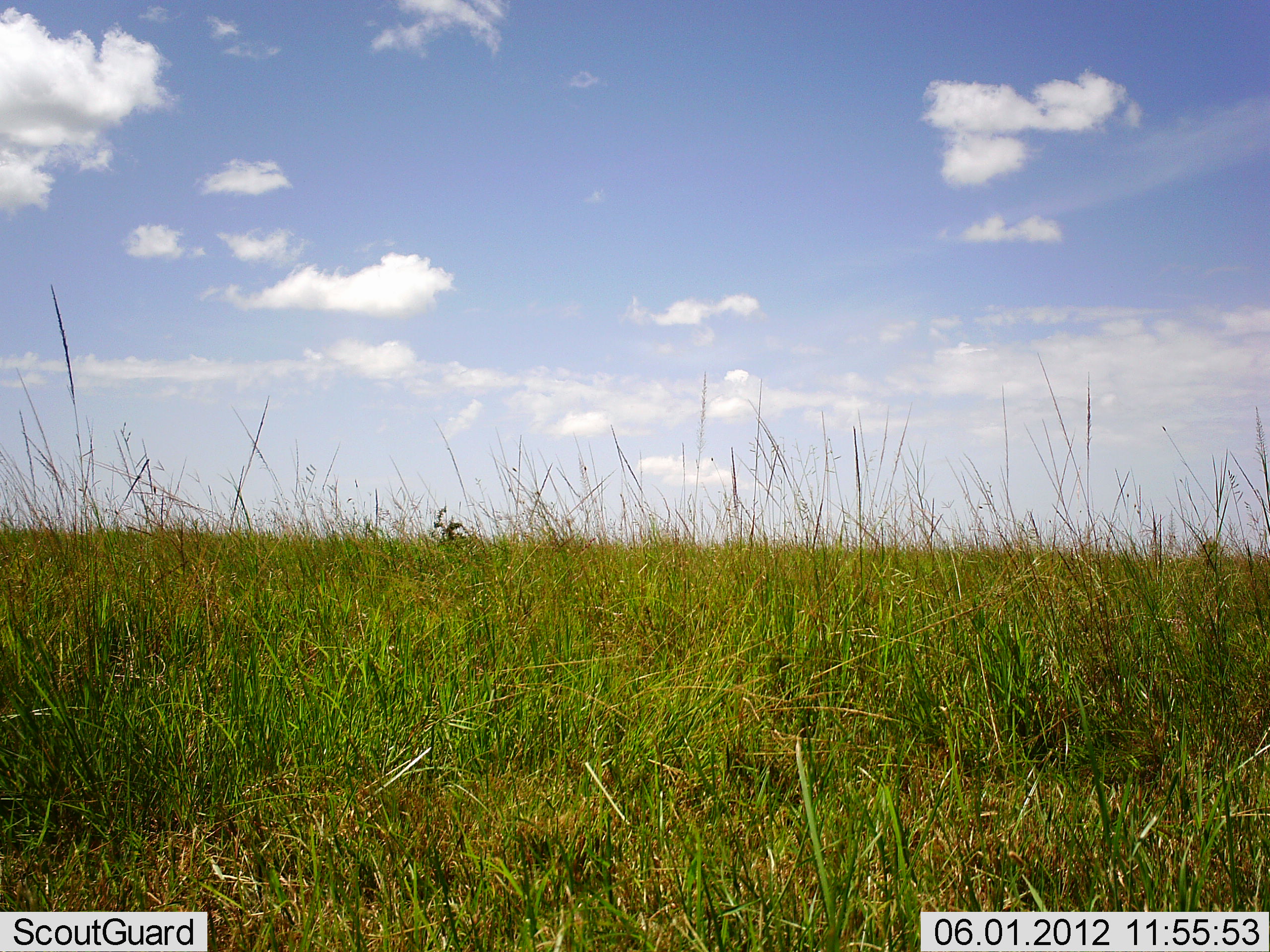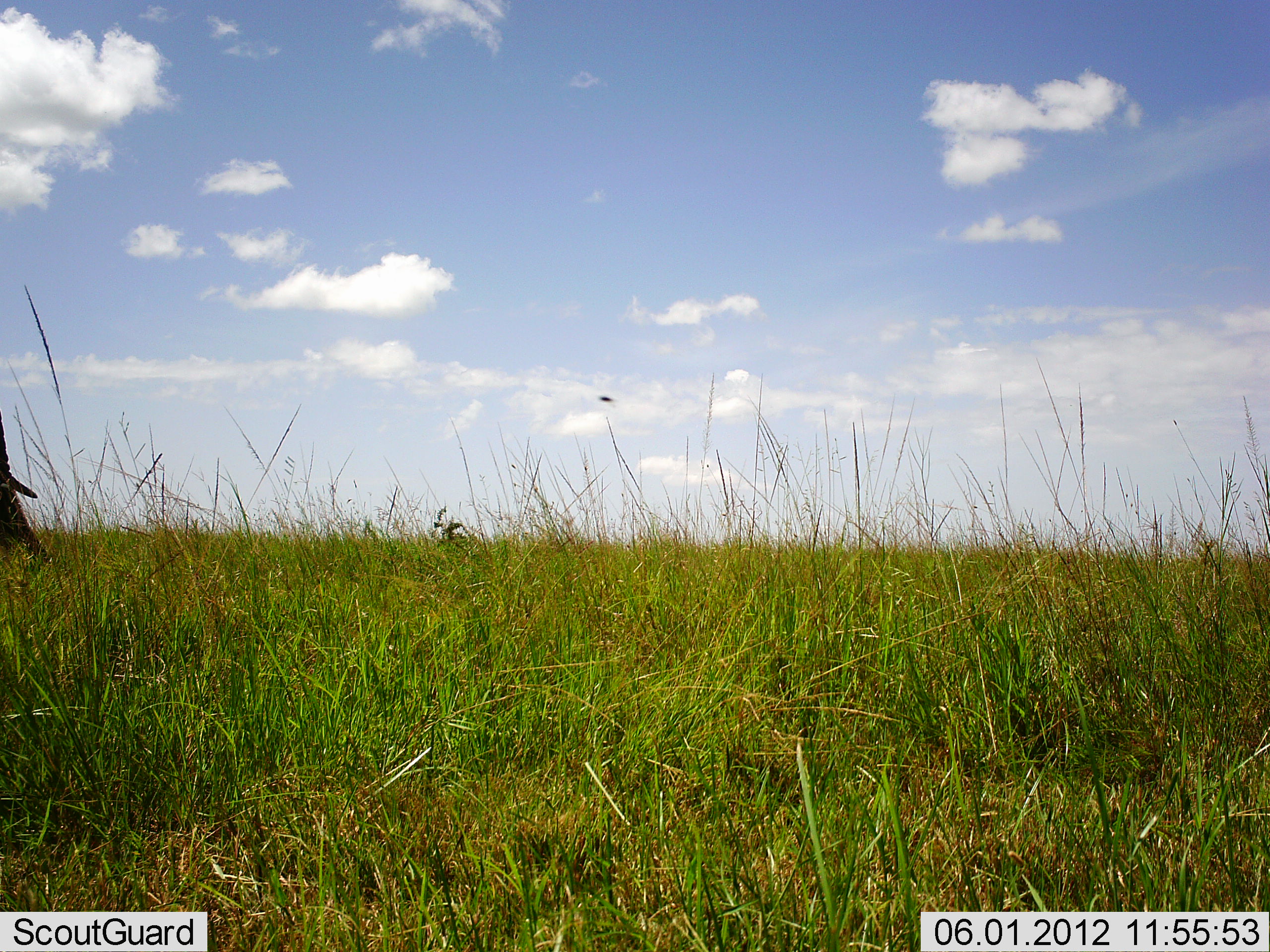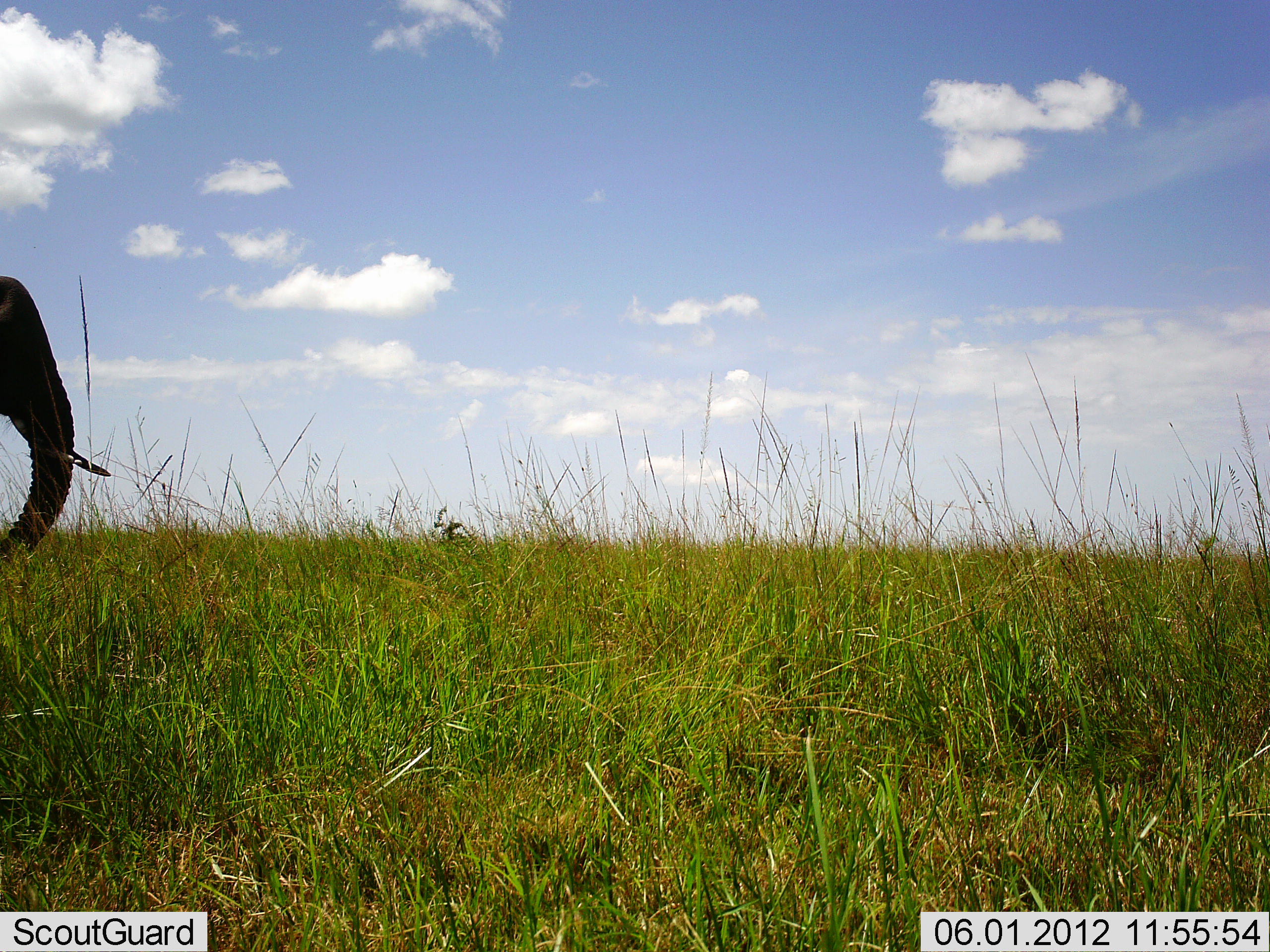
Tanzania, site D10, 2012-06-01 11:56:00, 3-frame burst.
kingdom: Animalia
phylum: Chordata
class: Mammalia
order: Proboscidea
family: Elephantidae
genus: Loxodonta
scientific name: Loxodonta africana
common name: african bush elephant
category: elephant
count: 1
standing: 0%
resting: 0%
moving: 100%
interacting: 0%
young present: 0%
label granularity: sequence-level